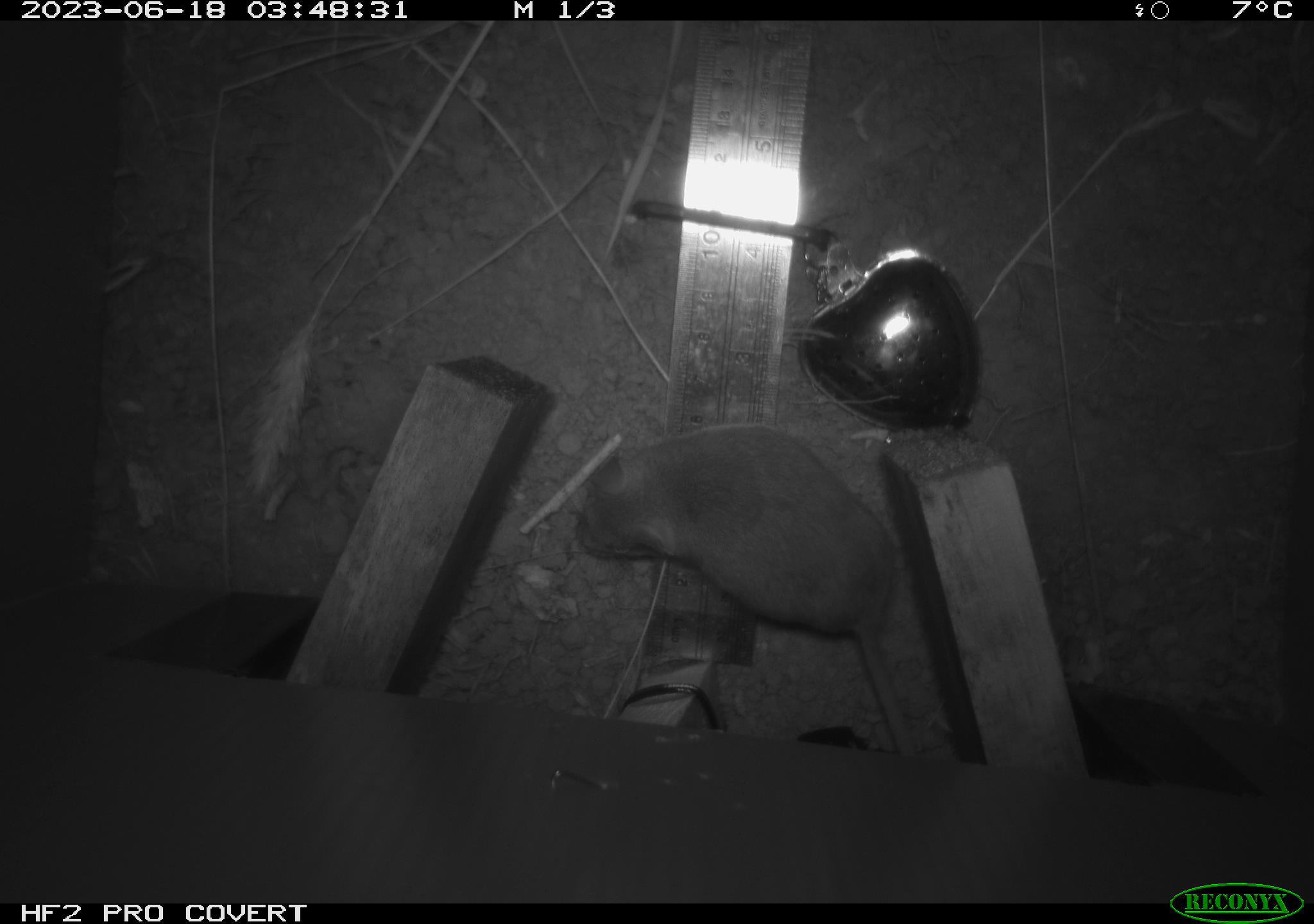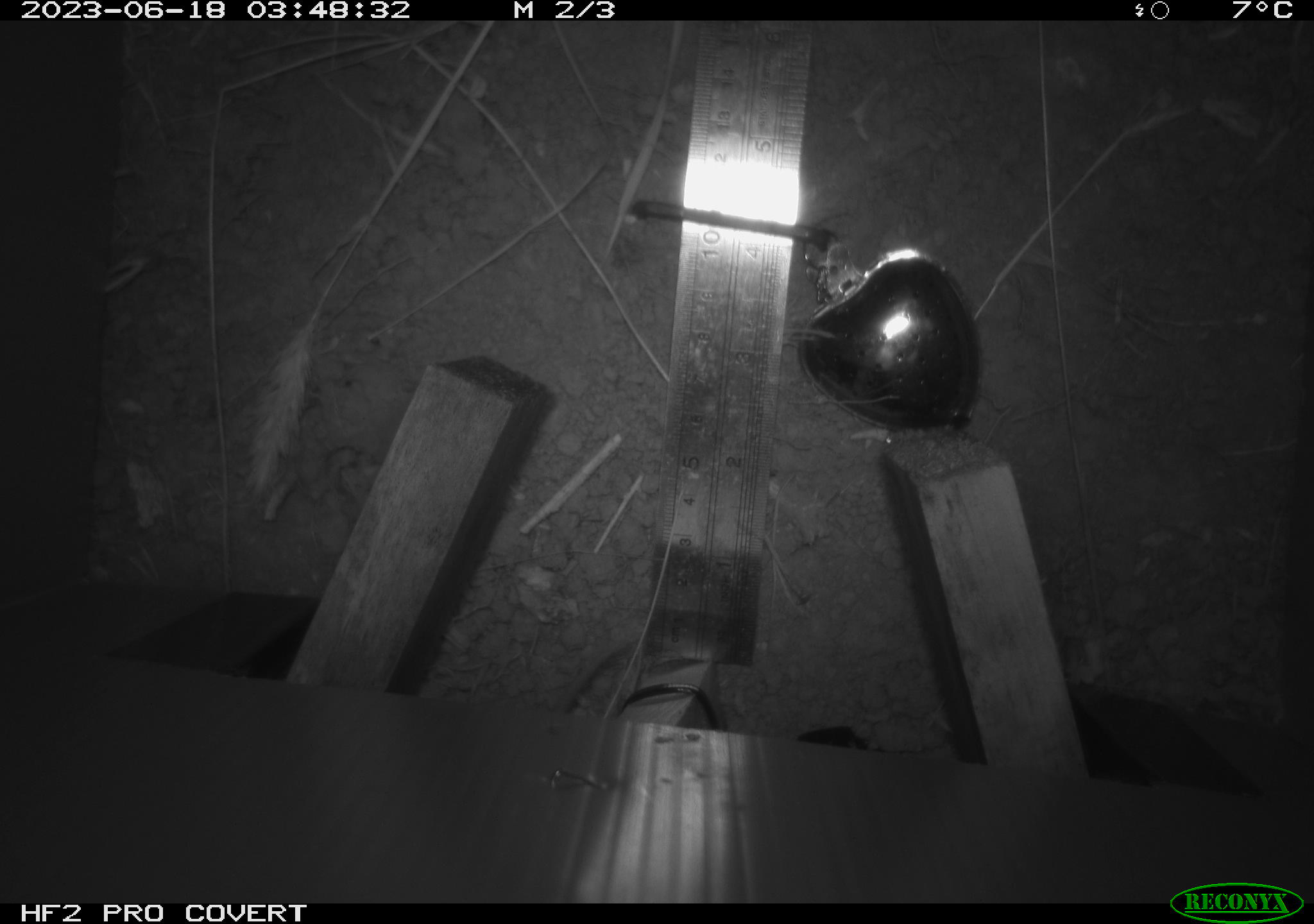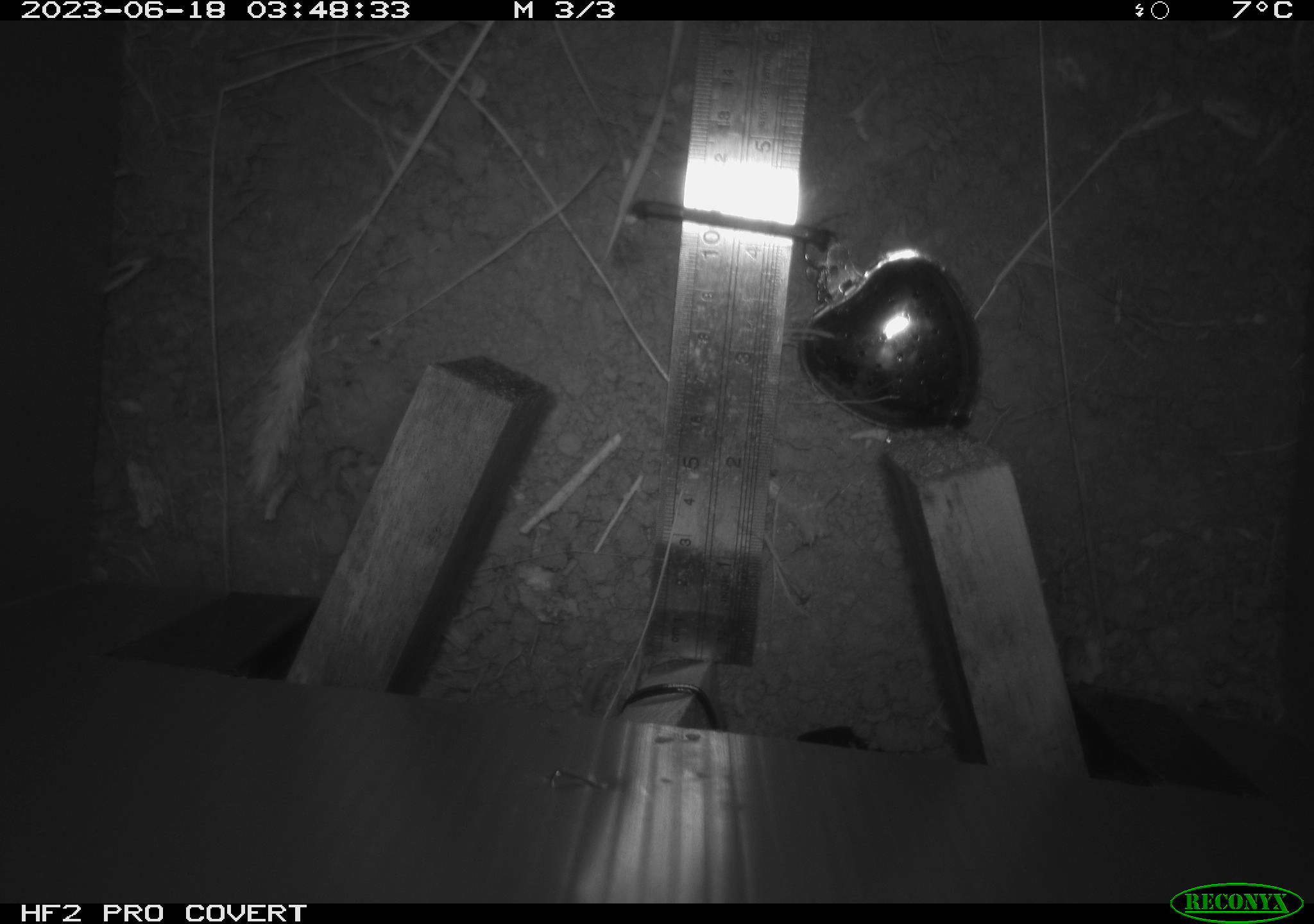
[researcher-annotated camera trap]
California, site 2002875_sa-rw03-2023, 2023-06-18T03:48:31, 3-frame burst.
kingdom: Animalia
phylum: Chordata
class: Mammalia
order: Rodentia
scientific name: Rodentia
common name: mouse species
Mouse species (Rodentia).